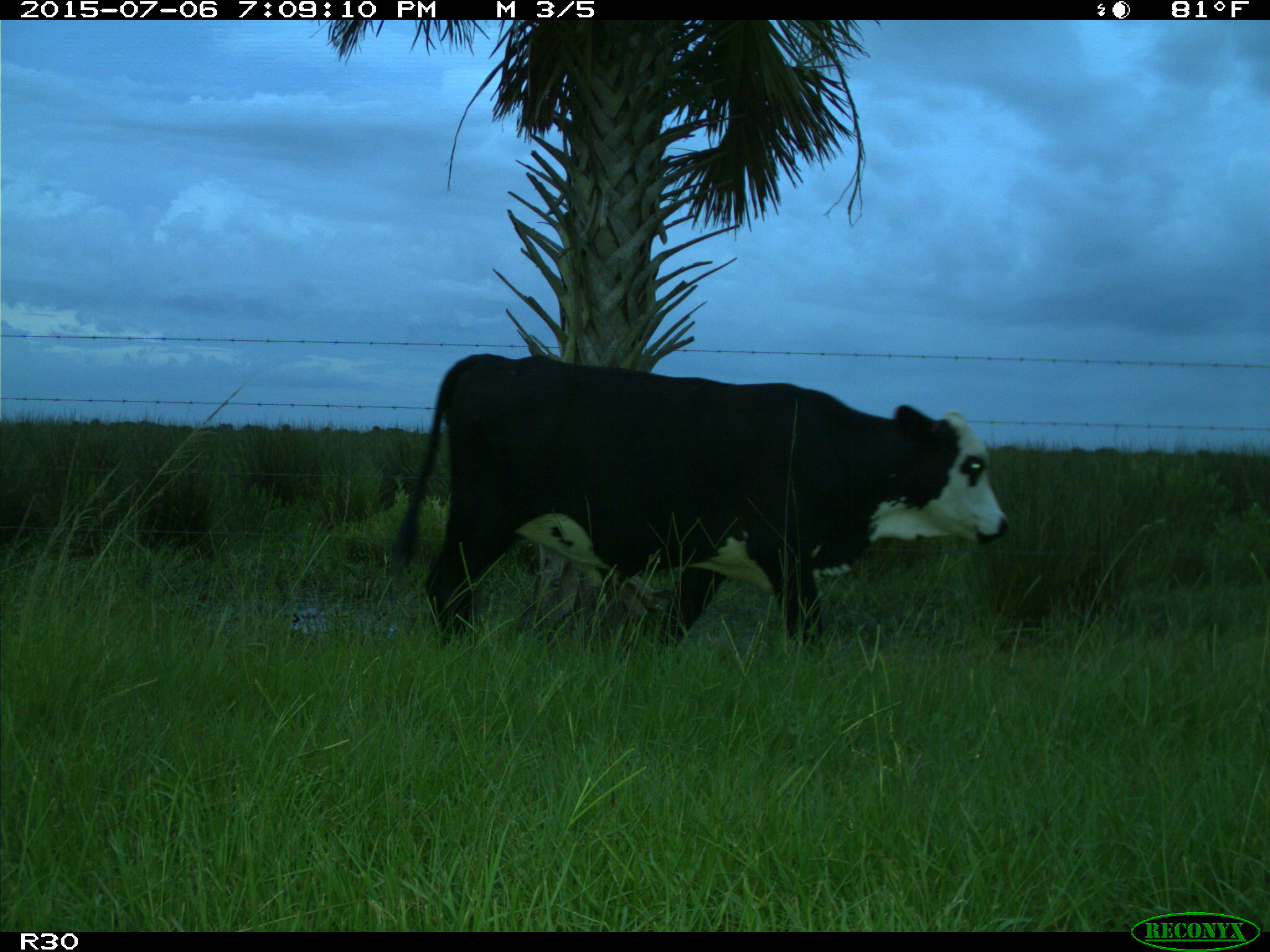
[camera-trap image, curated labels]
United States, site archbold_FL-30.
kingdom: Animalia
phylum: Chordata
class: Mammalia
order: Artiodactyla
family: Bovidae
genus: Bos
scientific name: Bos taurus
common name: domestic cow